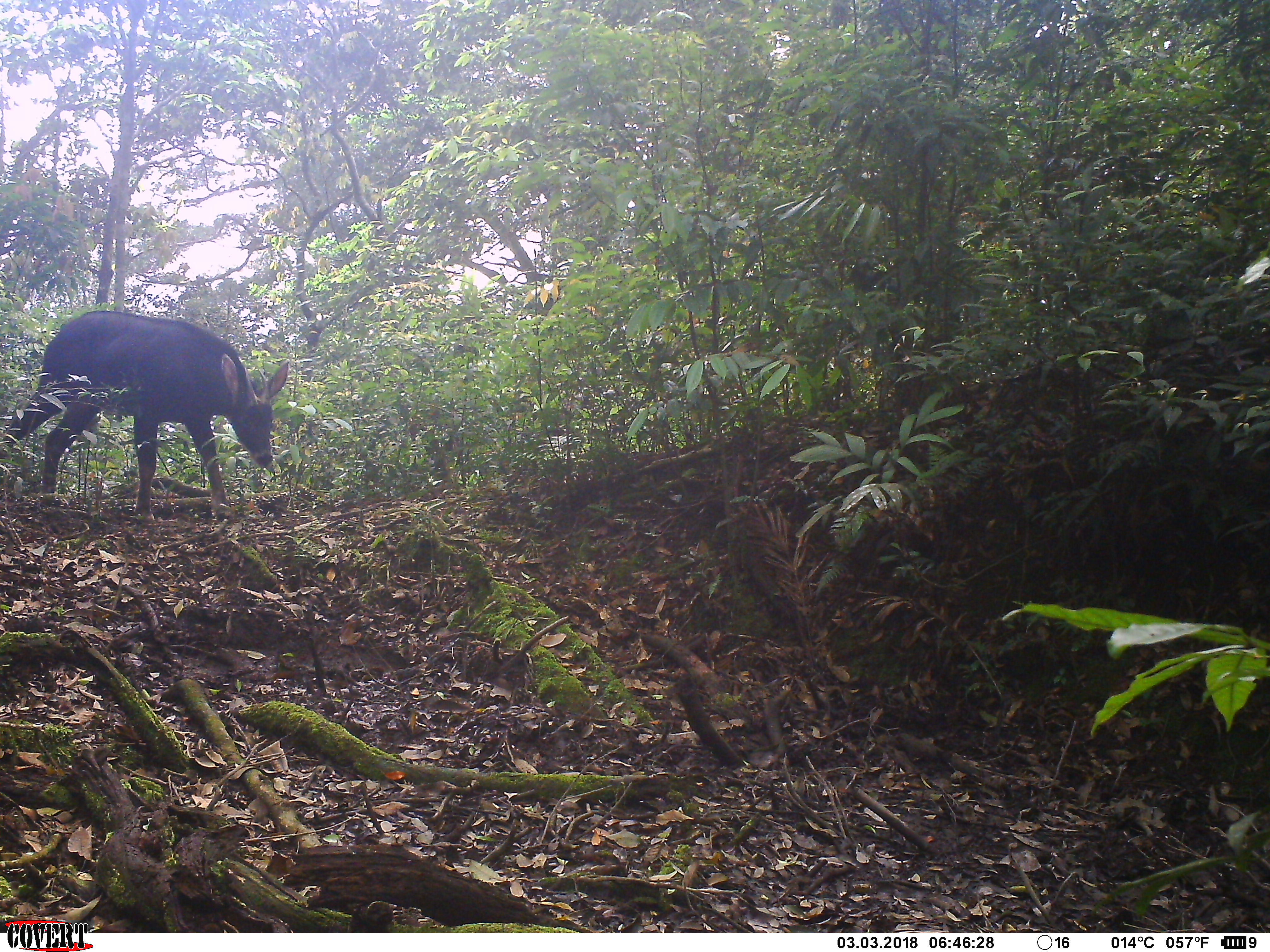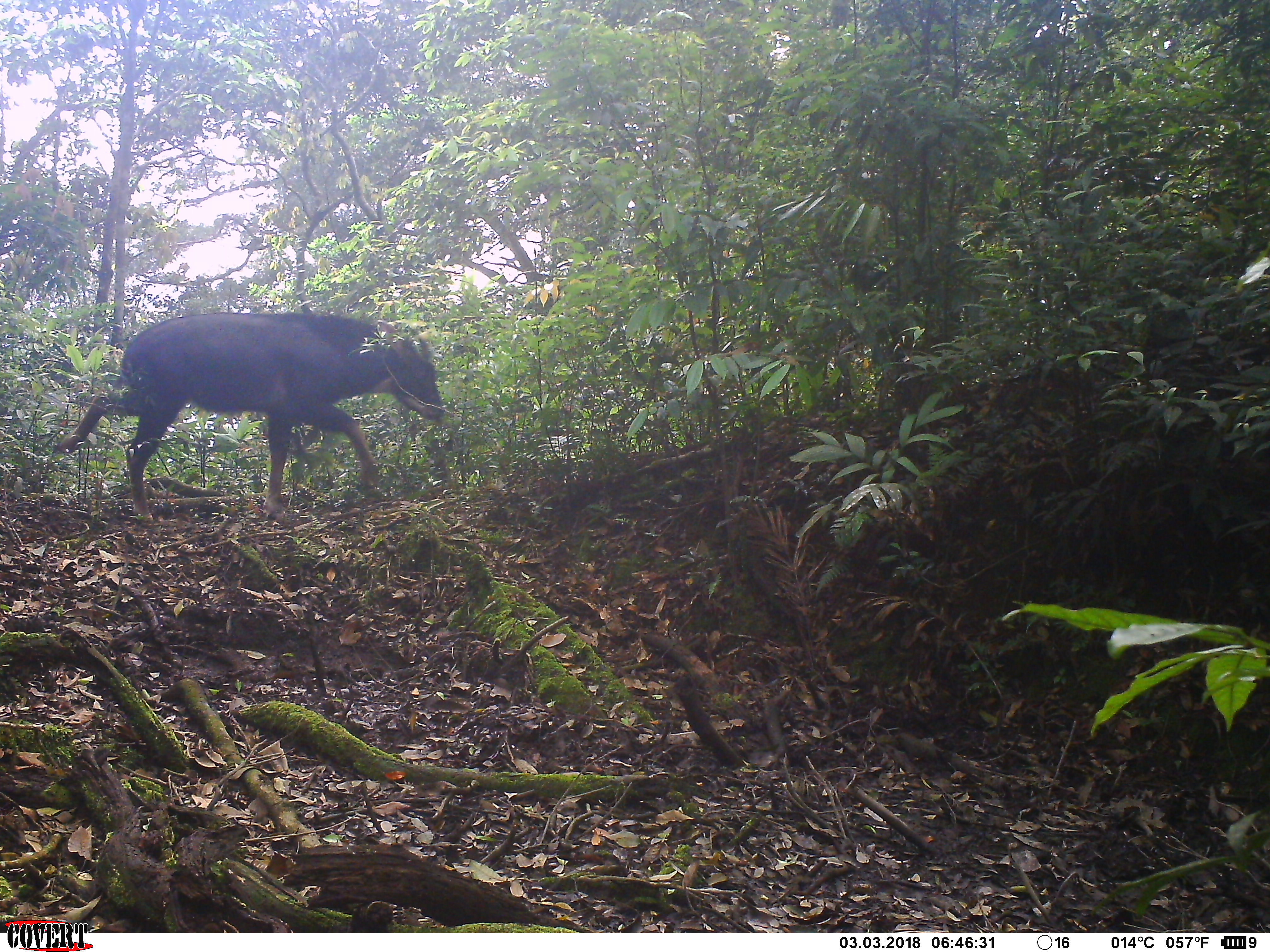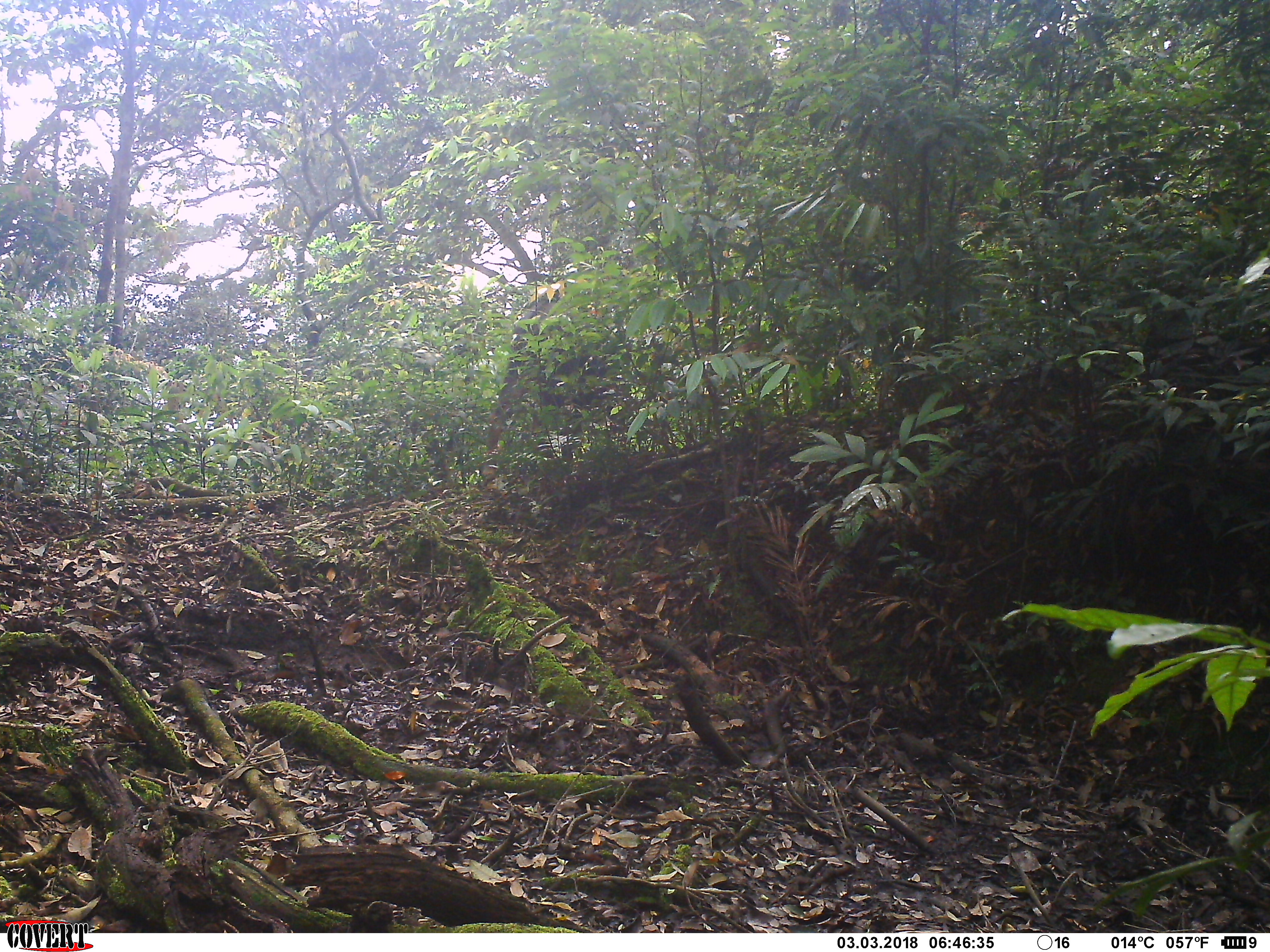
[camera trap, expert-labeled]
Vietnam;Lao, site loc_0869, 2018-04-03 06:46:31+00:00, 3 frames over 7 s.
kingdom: Animalia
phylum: Chordata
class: Mammalia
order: Artiodactyla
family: Bovidae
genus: Capricornis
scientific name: Capricornis sumatraensis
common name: chinese serow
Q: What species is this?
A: Chinese serow (Capricornis sumatraensis).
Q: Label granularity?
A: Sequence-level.